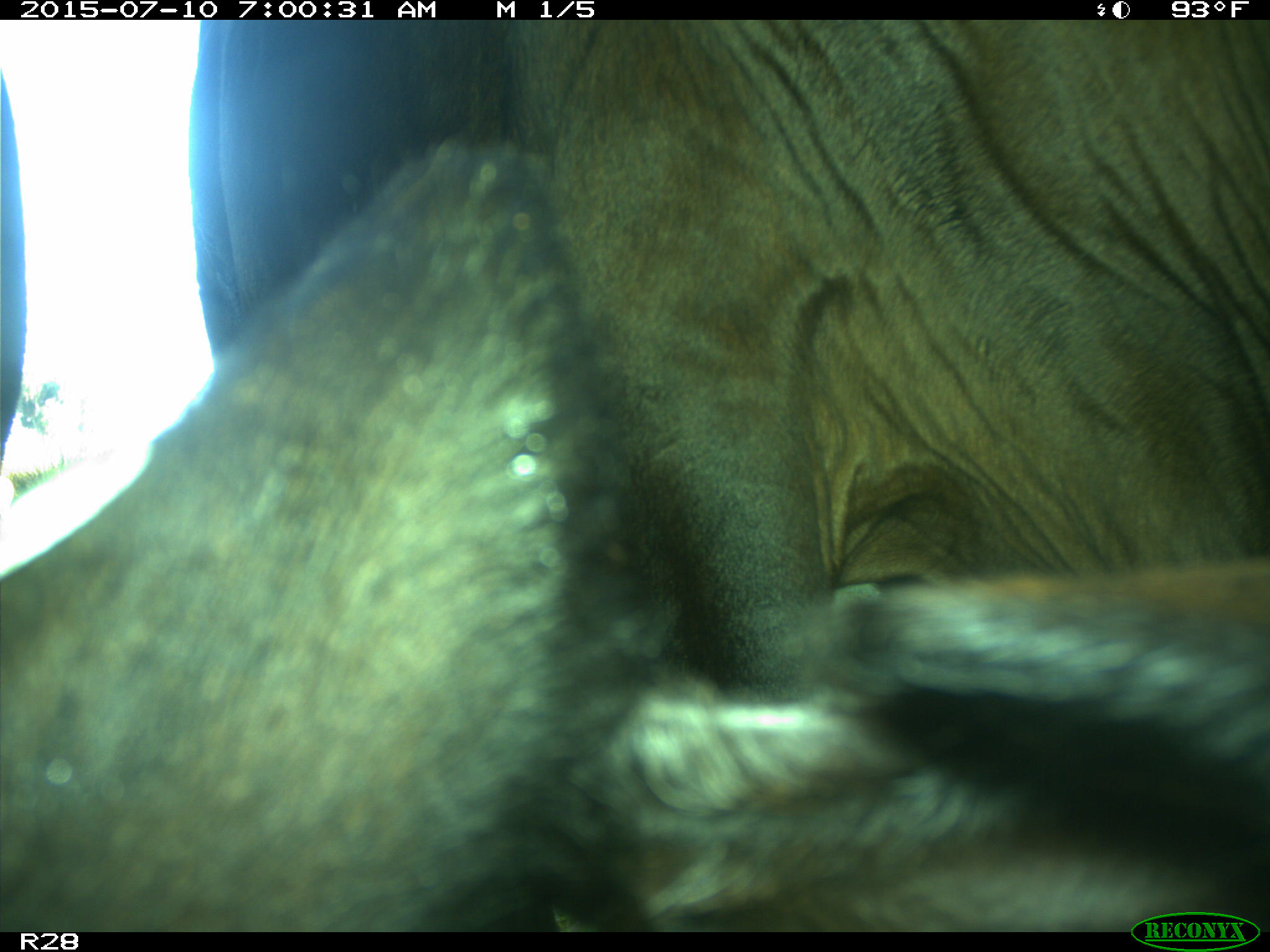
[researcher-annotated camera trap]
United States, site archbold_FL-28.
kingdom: Animalia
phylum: Chordata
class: Mammalia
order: Artiodactyla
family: Bovidae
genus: Bos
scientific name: Bos taurus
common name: domestic cow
Bos taurus (domestic cow).